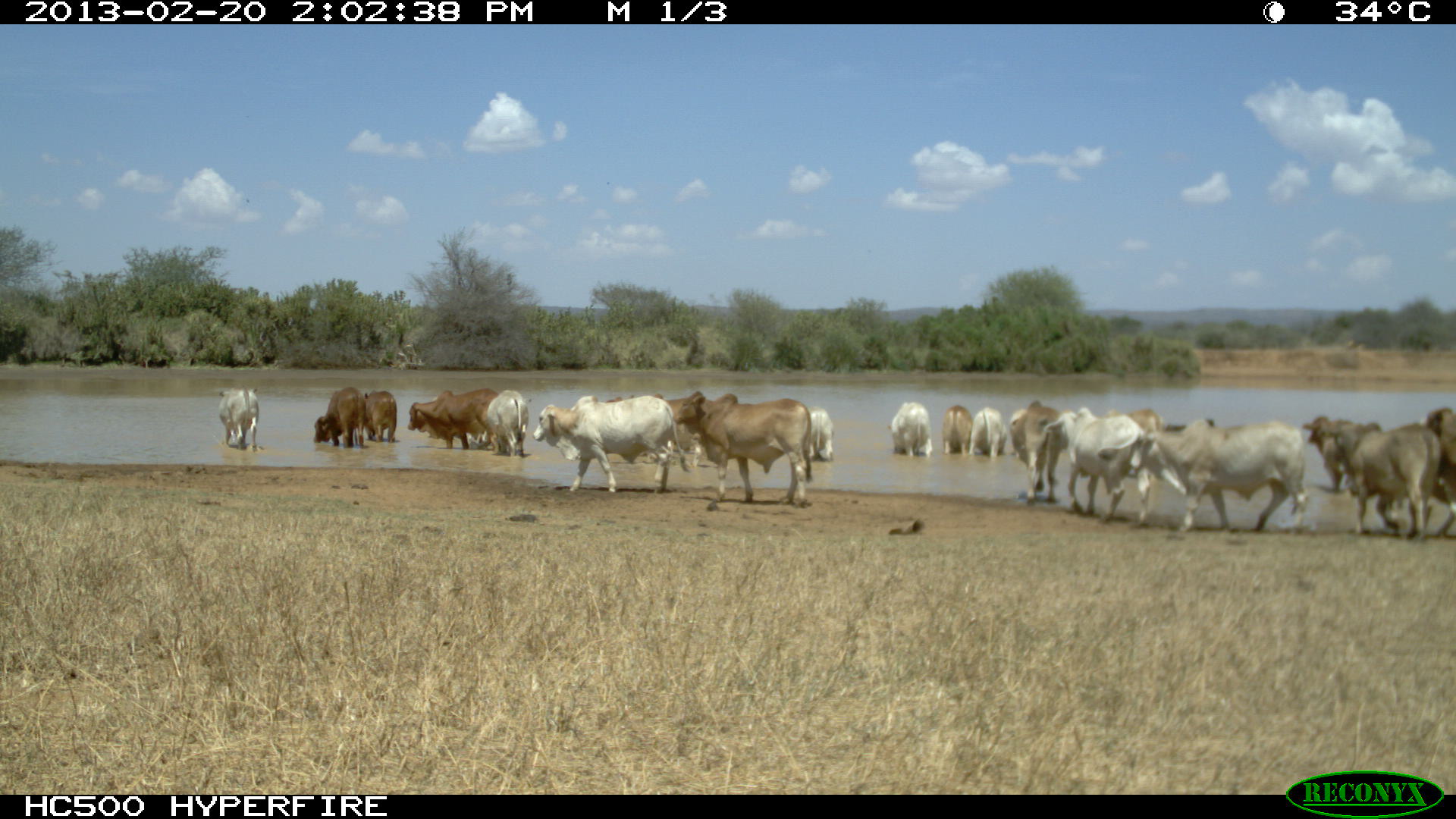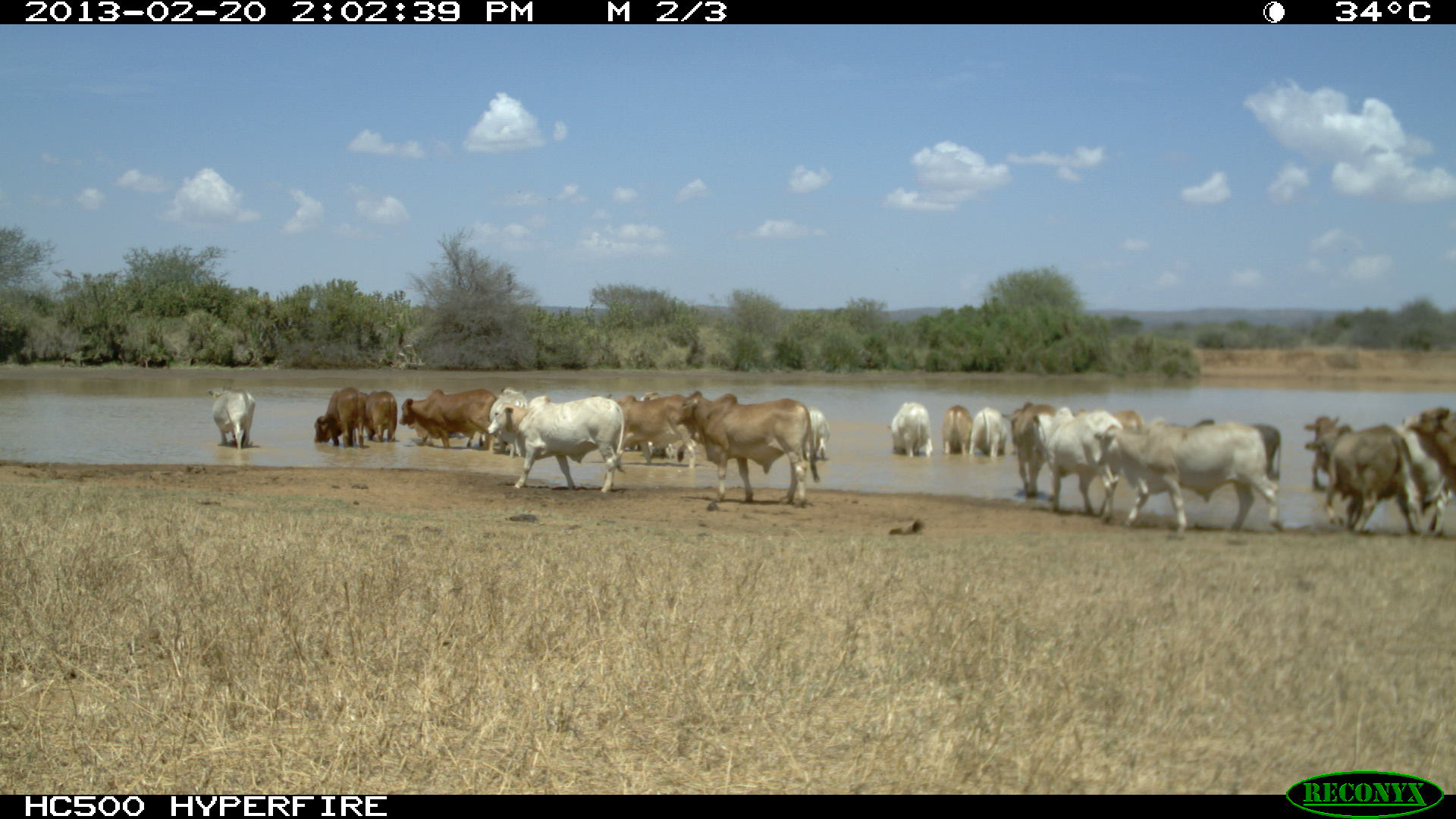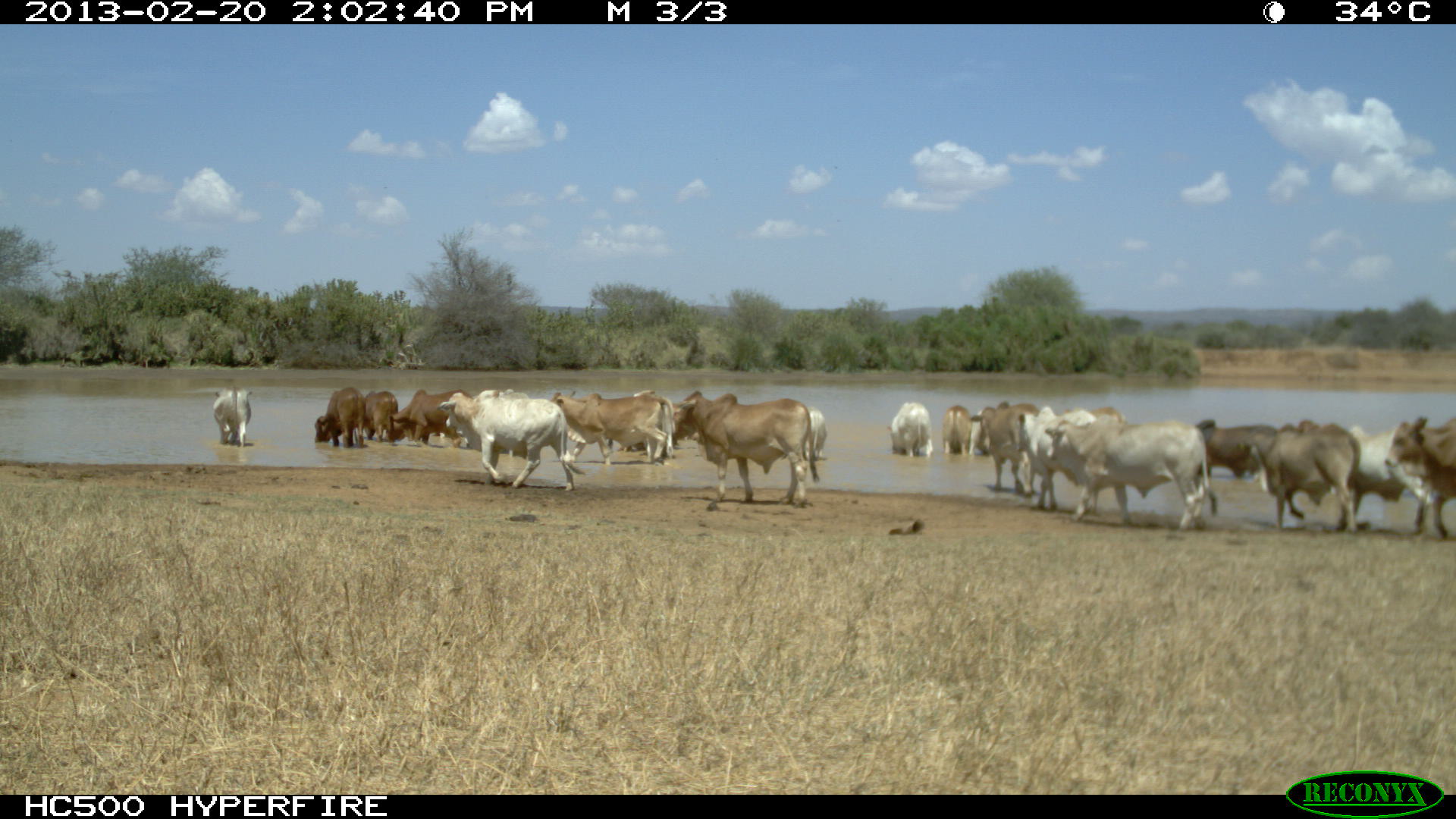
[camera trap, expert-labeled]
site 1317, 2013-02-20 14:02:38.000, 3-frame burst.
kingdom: Animalia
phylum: Chordata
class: Mammalia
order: Artiodactyla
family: Bovidae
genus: Bos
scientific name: Bos taurus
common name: domestic cattle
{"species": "Bos taurus (domestic cattle)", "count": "9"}